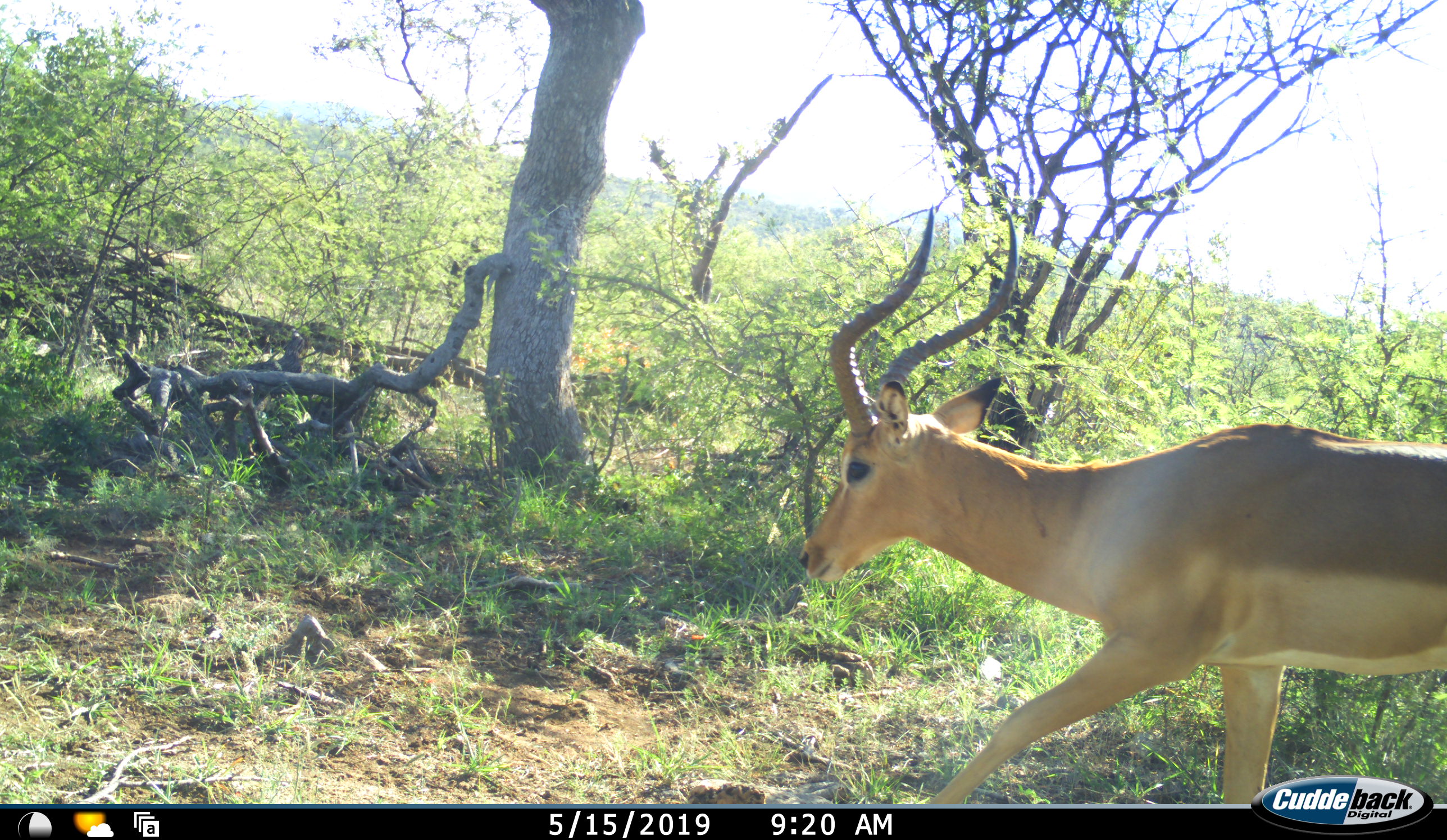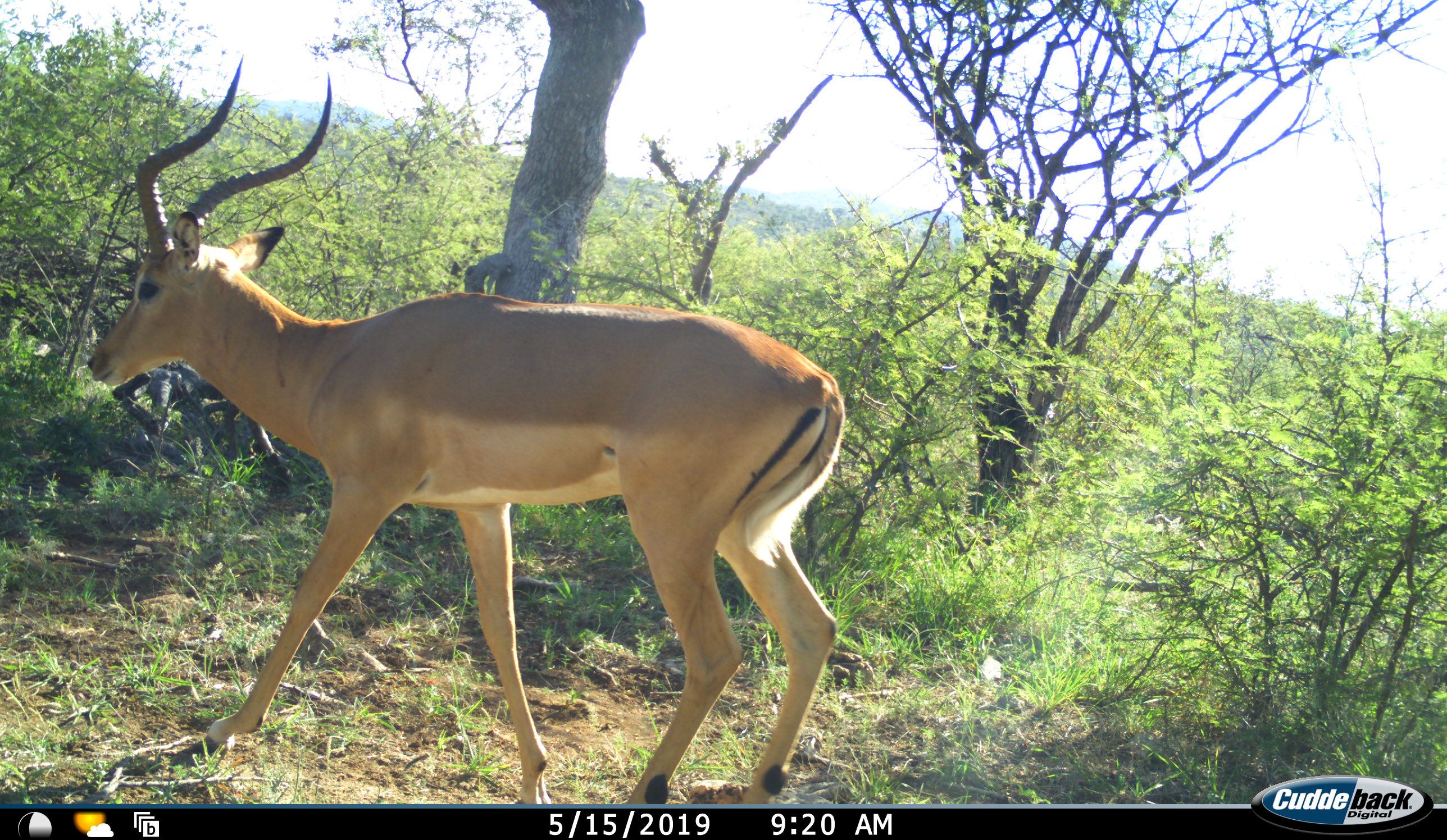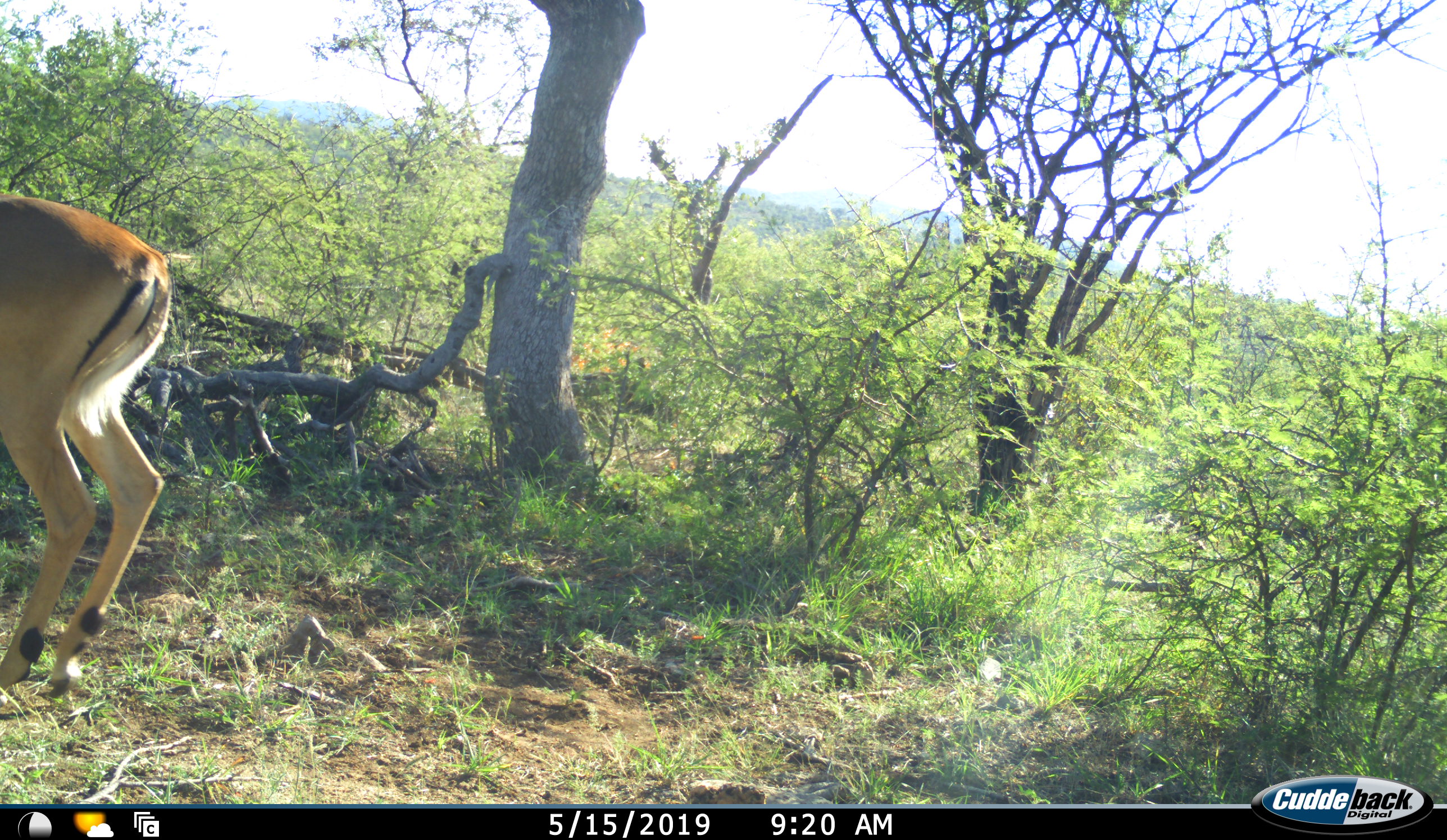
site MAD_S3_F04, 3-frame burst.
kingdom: Animalia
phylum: Chordata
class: Mammalia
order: Artiodactyla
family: Bovidae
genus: Aepyceros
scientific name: Aepyceros melampus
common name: impala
Impala (Aepyceros melampus), count 1. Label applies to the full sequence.